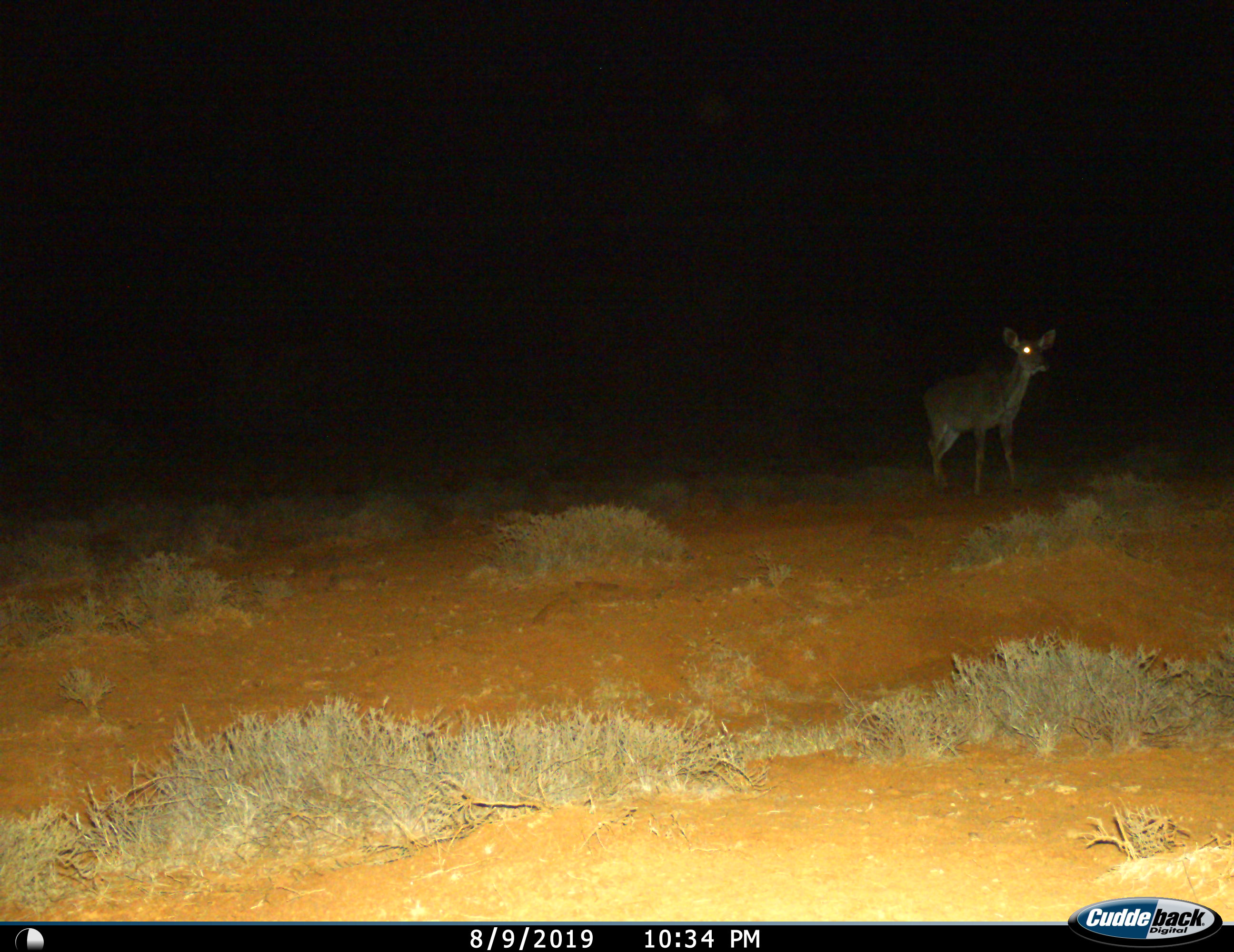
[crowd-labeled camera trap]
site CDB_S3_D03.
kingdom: Animalia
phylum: Chordata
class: Mammalia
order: Artiodactyla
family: Bovidae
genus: Tragelaphus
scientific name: Tragelaphus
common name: kudu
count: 1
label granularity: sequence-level